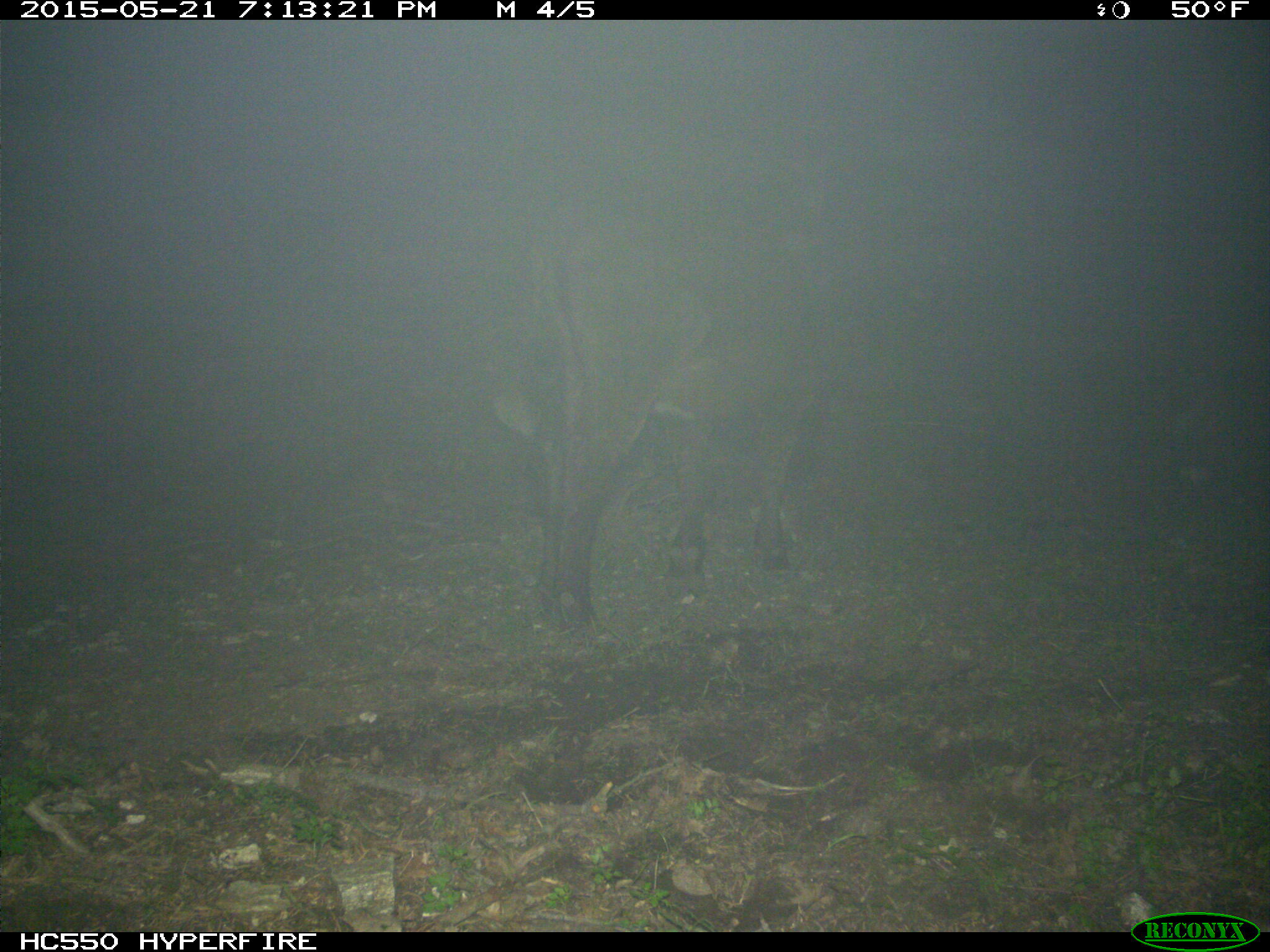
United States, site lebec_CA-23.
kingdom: Animalia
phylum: Chordata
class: Mammalia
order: Artiodactyla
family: Bovidae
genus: Bos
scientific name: Bos taurus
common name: domestic cow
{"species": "Bos taurus (domestic cow)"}